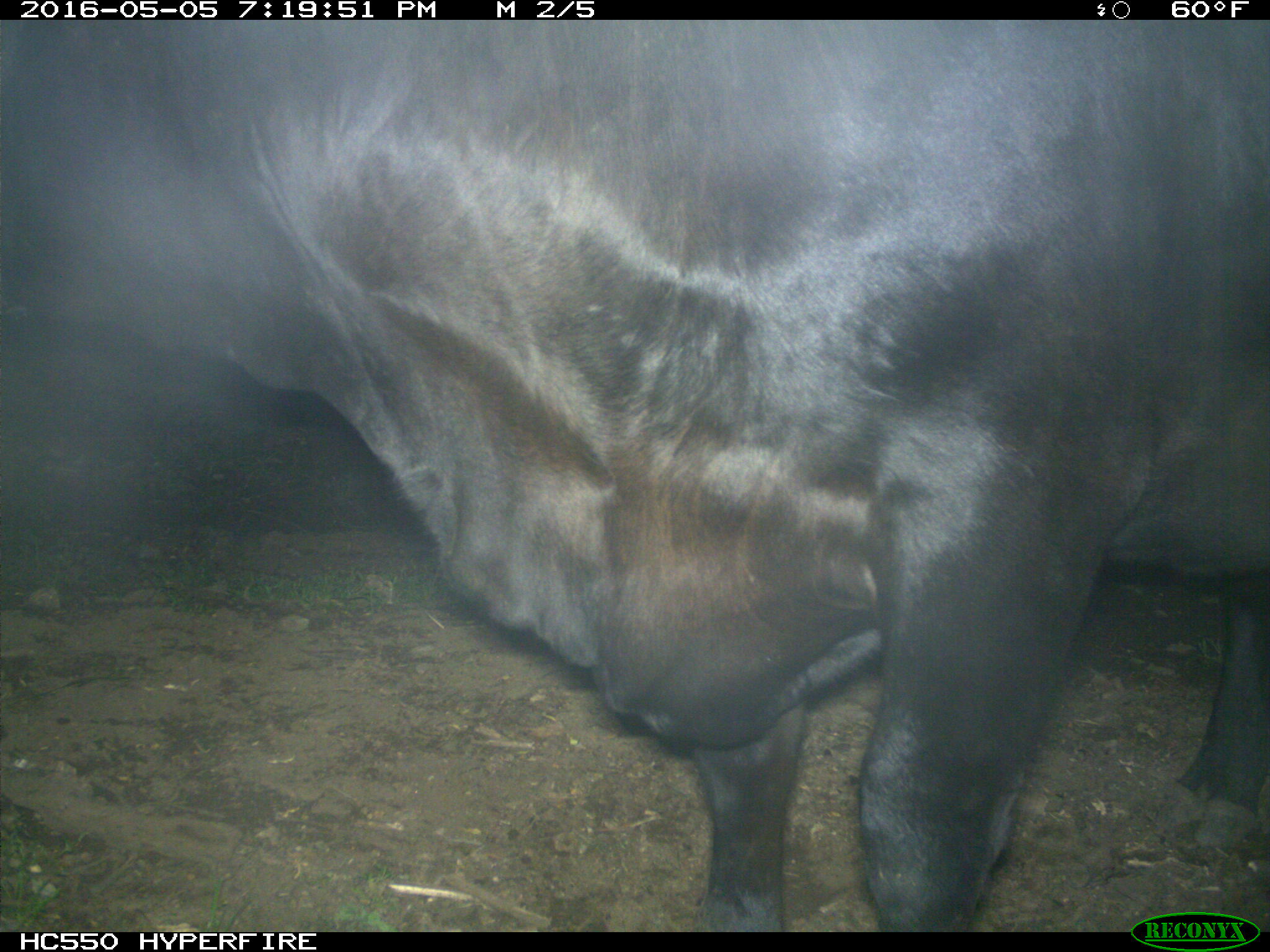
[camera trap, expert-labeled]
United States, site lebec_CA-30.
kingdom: Animalia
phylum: Chordata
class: Mammalia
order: Artiodactyla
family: Bovidae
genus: Bos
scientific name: Bos taurus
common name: domestic cow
Bos taurus (domestic cow).